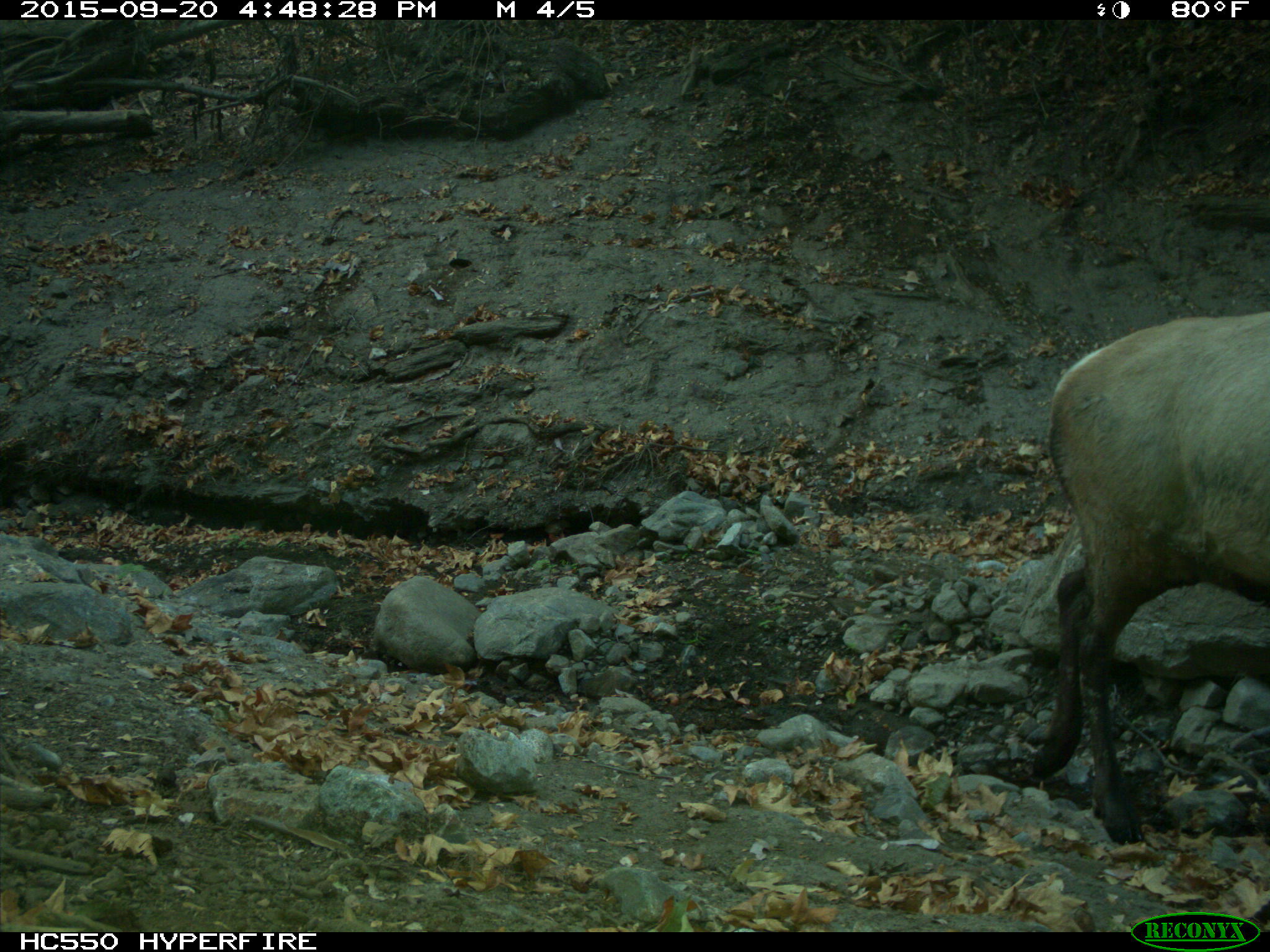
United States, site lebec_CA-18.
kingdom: Animalia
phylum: Chordata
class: Mammalia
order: Artiodactyla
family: Cervidae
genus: Cervus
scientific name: Cervus canadensis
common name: elk